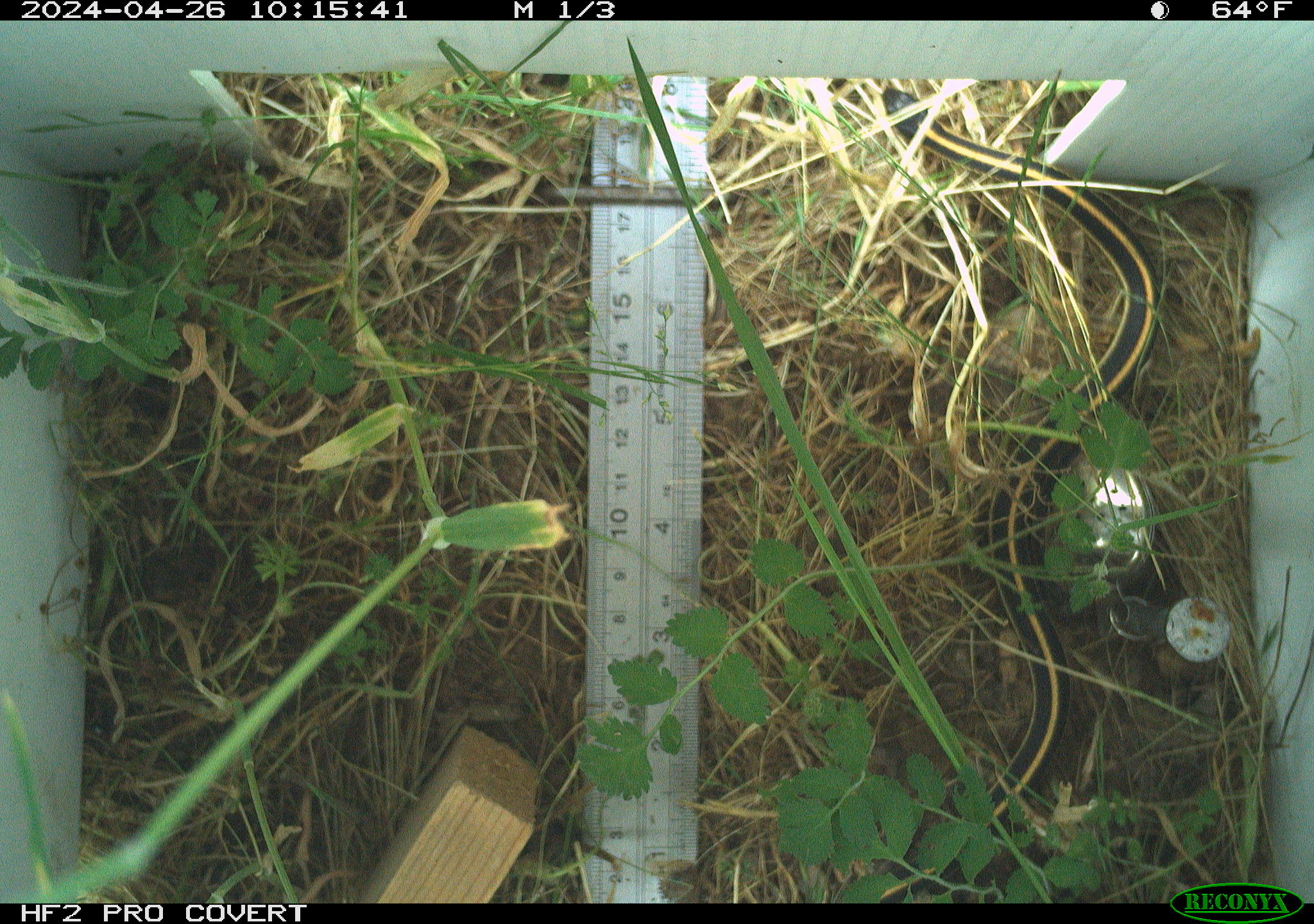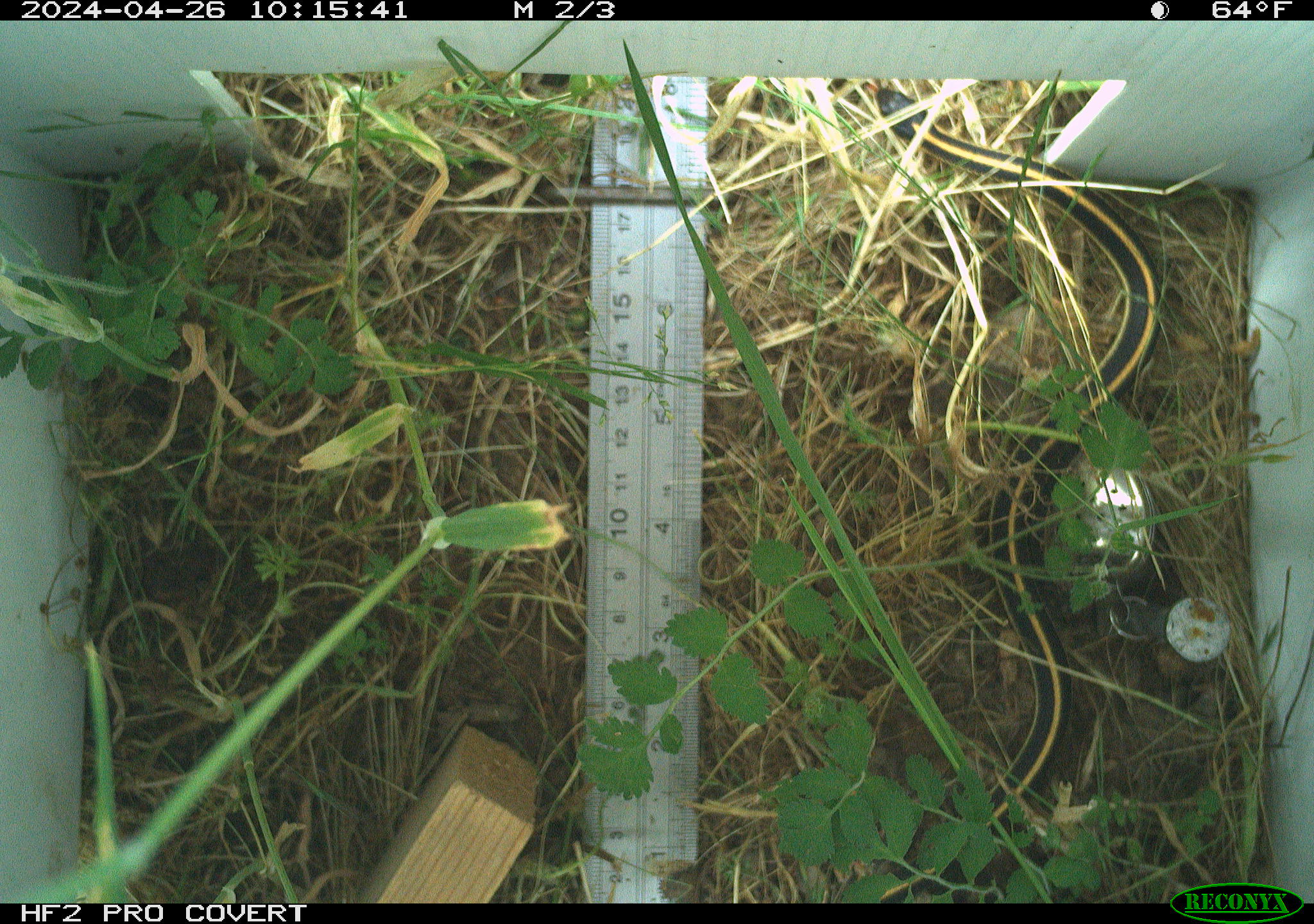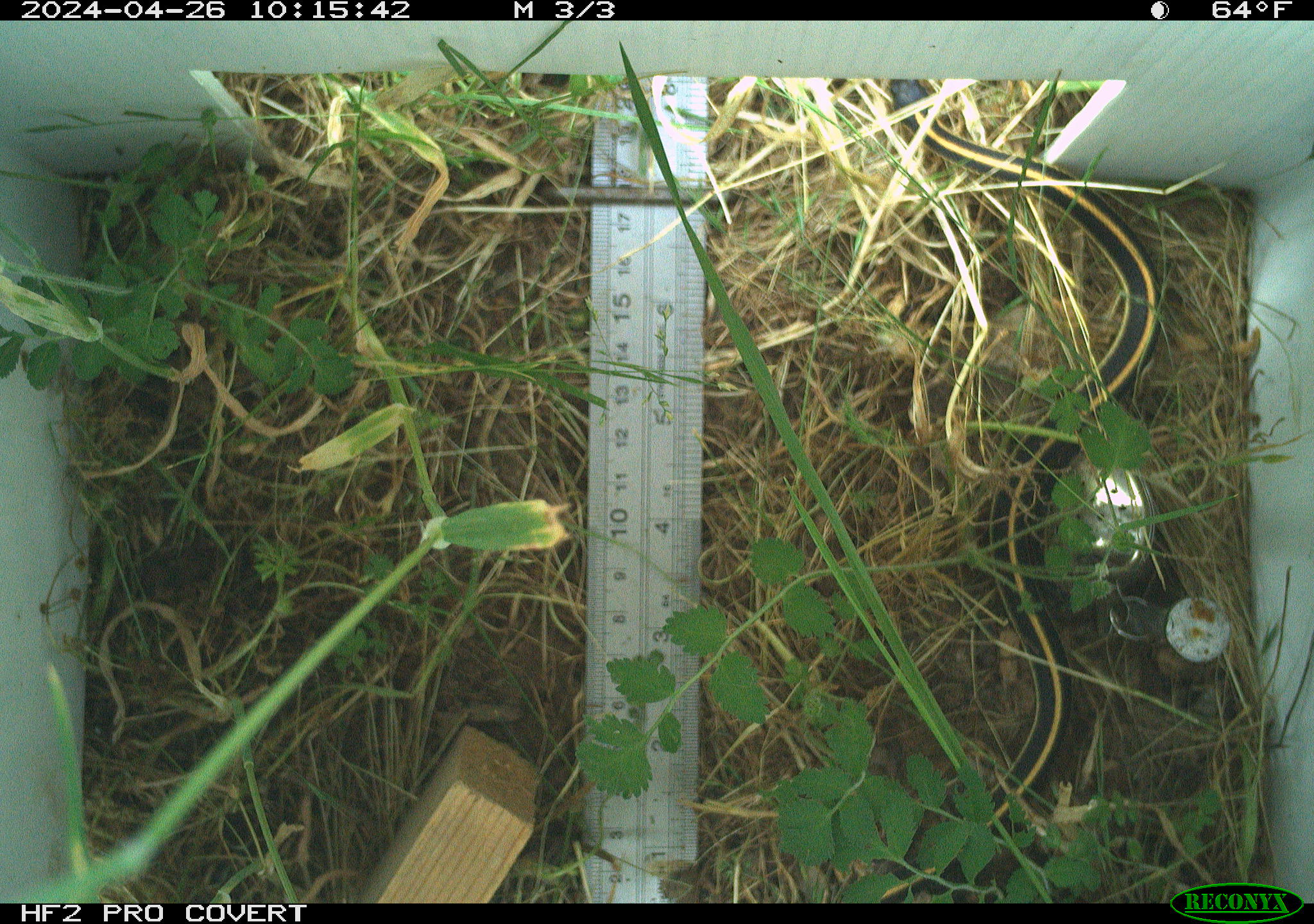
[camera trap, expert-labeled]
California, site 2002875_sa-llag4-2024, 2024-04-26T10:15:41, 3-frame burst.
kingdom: Animalia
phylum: Chordata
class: Reptilia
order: Squamata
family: Colubridae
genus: Thamnophis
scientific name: Thamnophis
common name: american gartersnakes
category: thamnophis species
Thamnophis species (american gartersnakes) (Thamnophis).